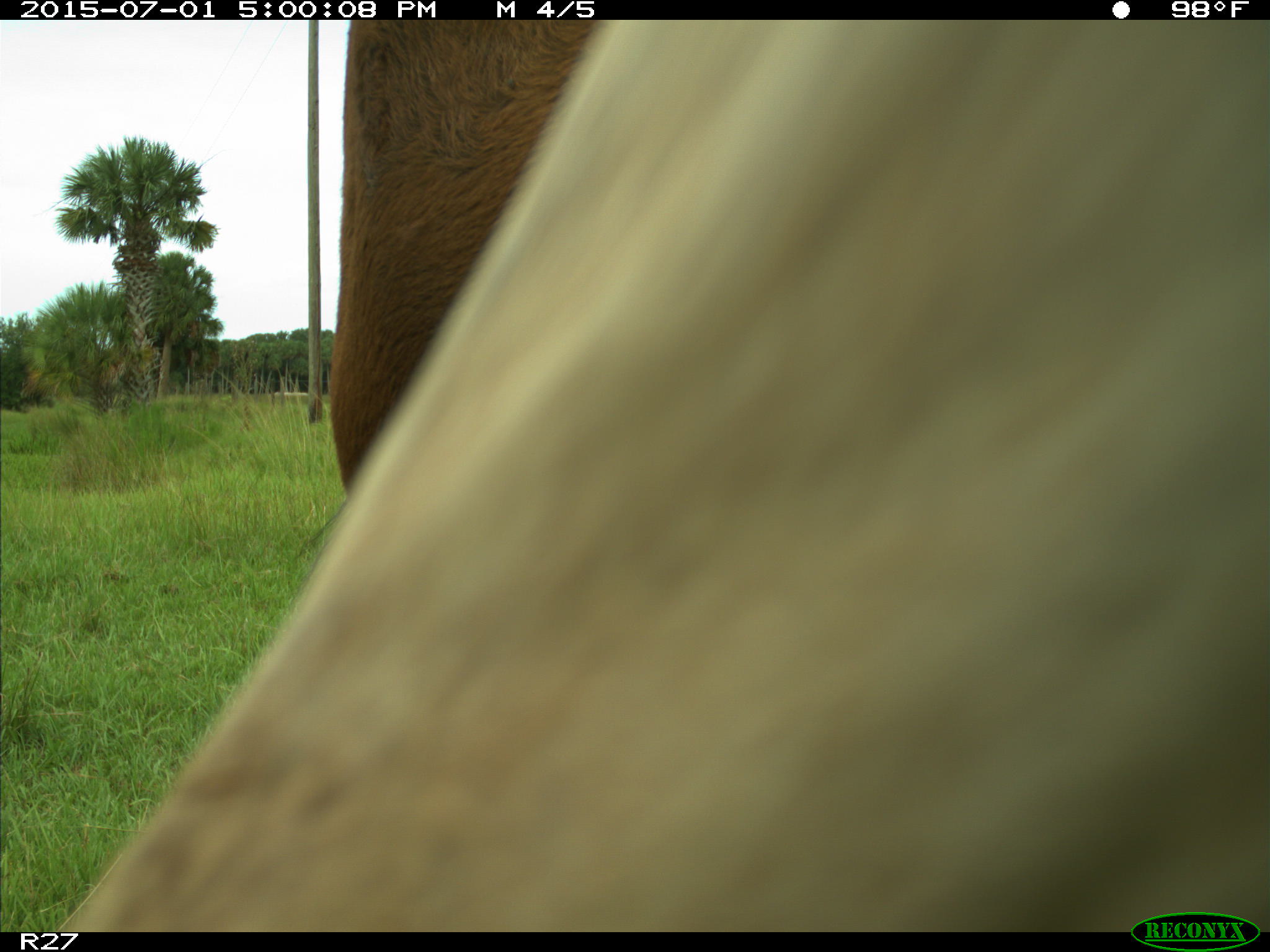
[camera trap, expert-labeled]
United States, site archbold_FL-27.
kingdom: Animalia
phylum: Chordata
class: Mammalia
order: Artiodactyla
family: Bovidae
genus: Bos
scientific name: Bos taurus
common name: domestic cow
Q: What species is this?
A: Bos taurus (domestic cow).